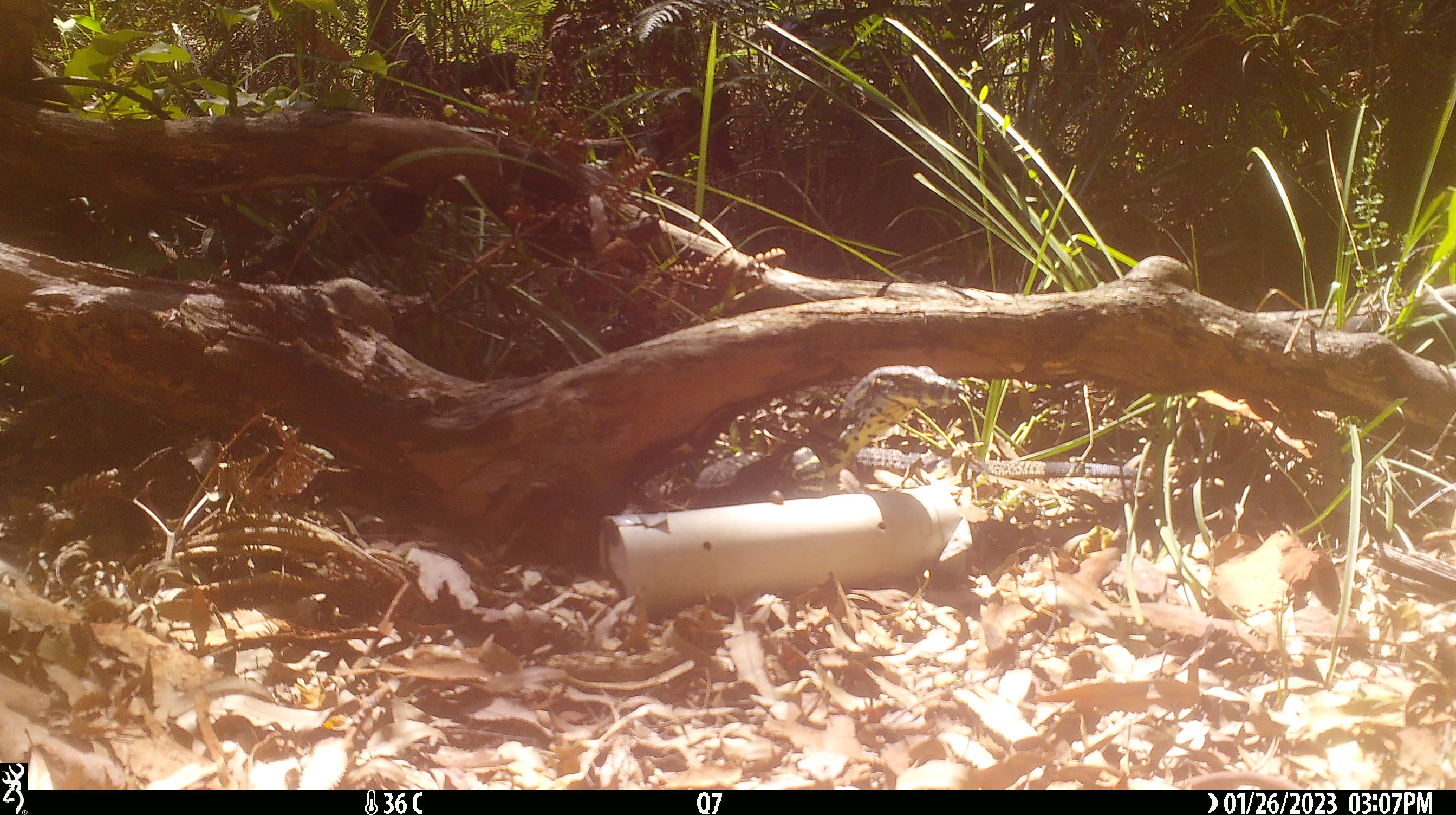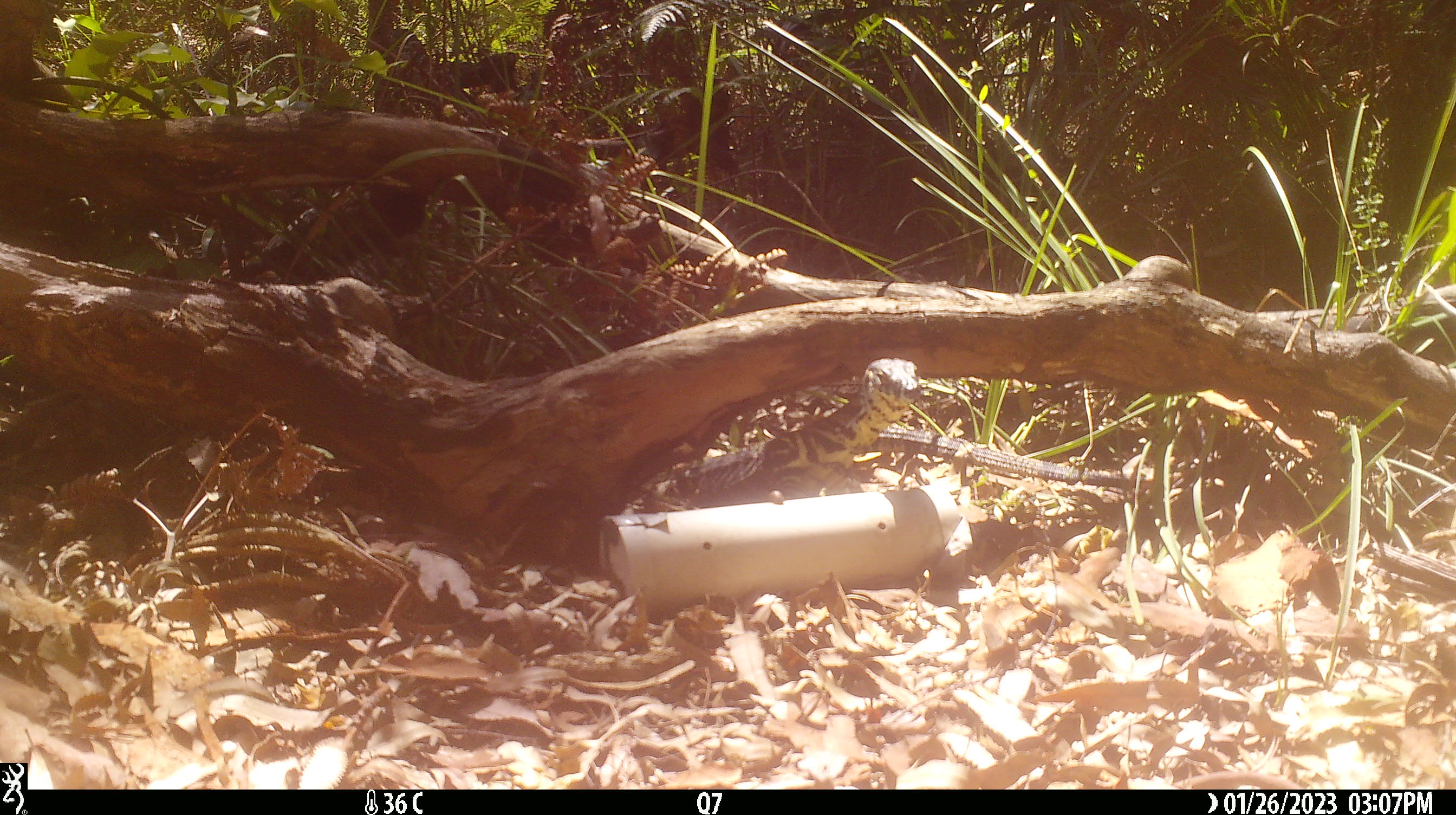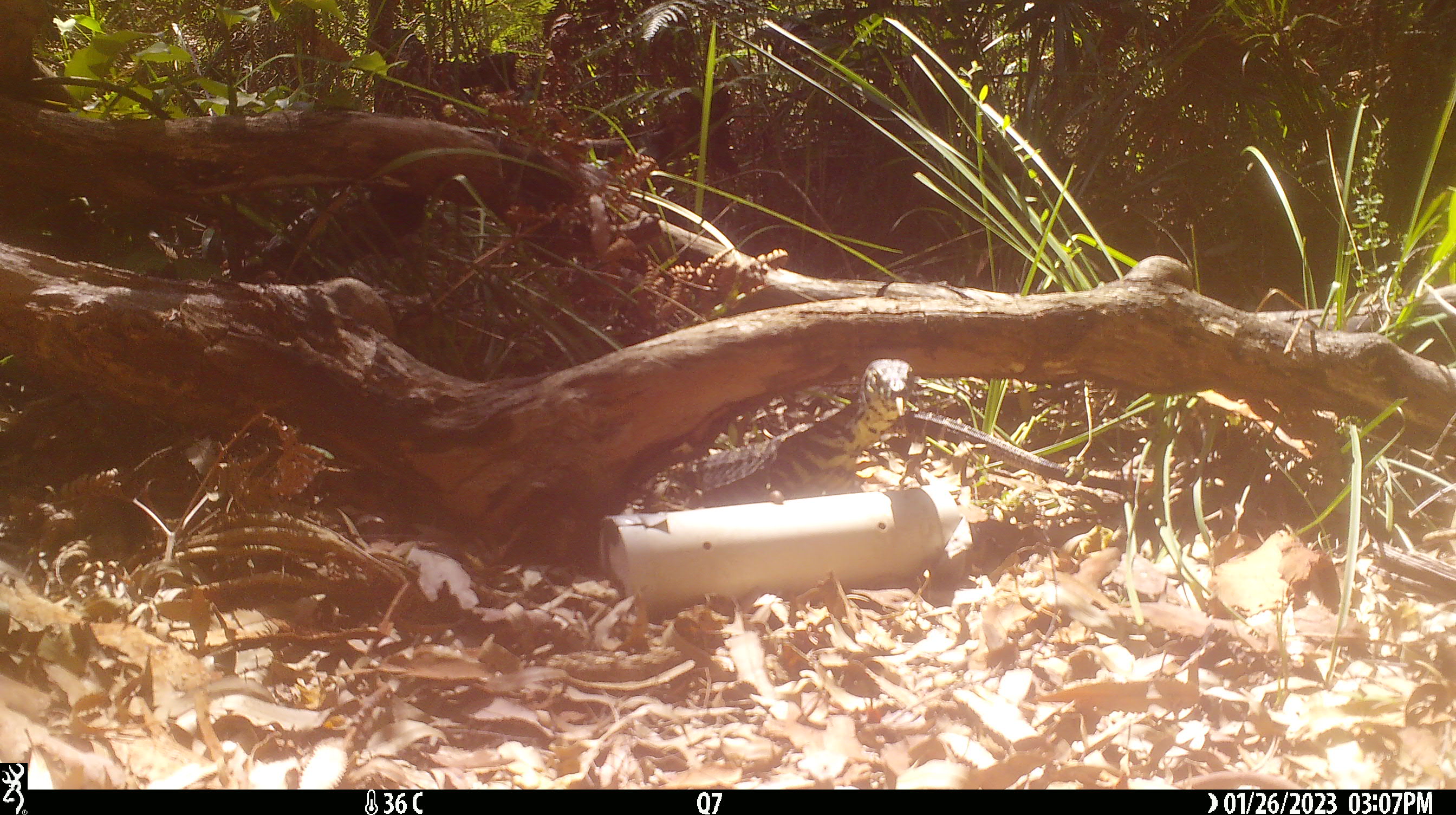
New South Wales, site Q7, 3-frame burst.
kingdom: Animalia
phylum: Chordata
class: Reptilia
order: Squamata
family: Varanidae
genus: Varanus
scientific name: Varanus varius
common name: lace monitor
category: goanna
Goanna (lace monitor) (Varanus varius).